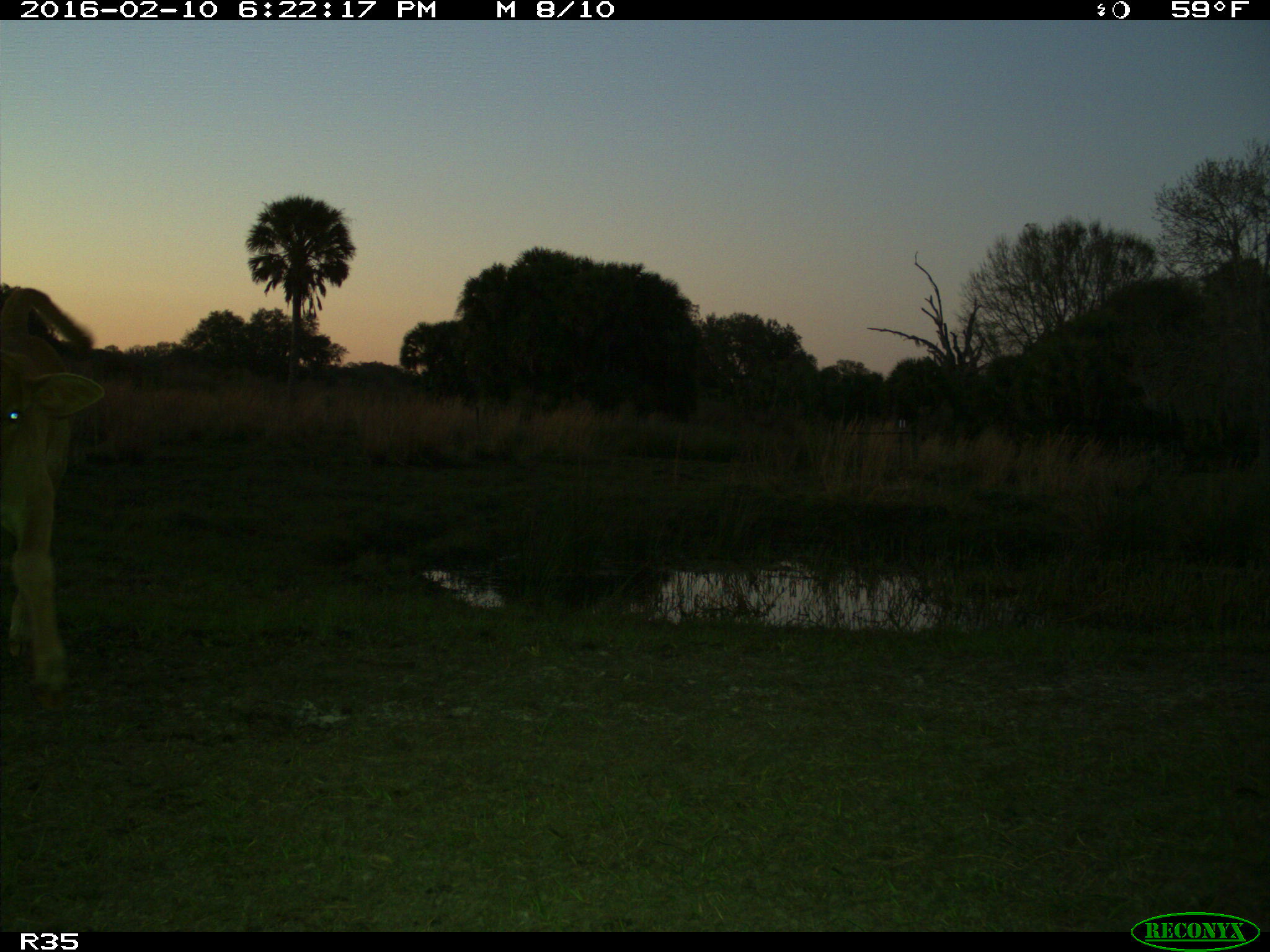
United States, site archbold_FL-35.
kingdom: Animalia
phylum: Chordata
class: Mammalia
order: Artiodactyla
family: Bovidae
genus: Bos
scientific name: Bos taurus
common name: domestic cow